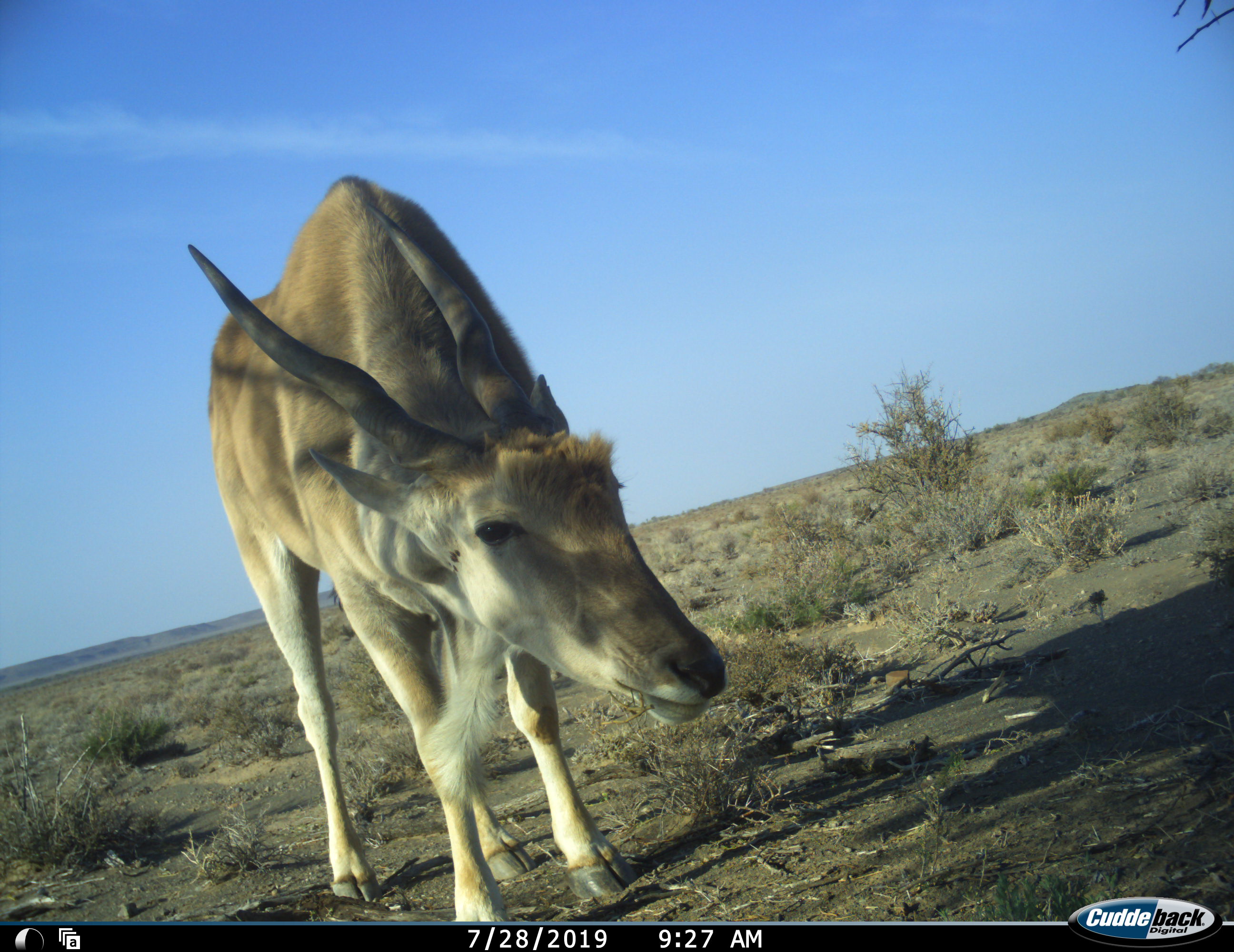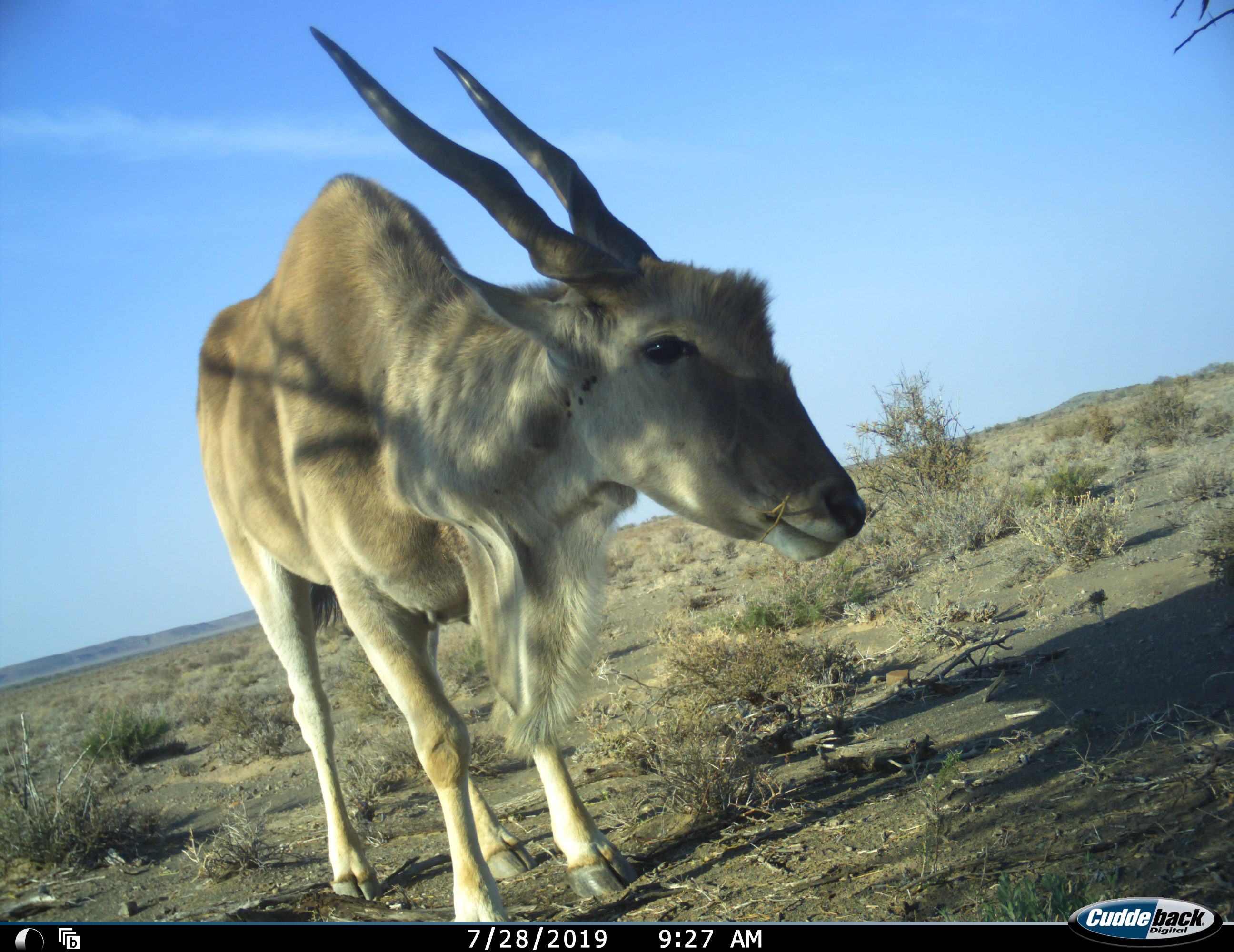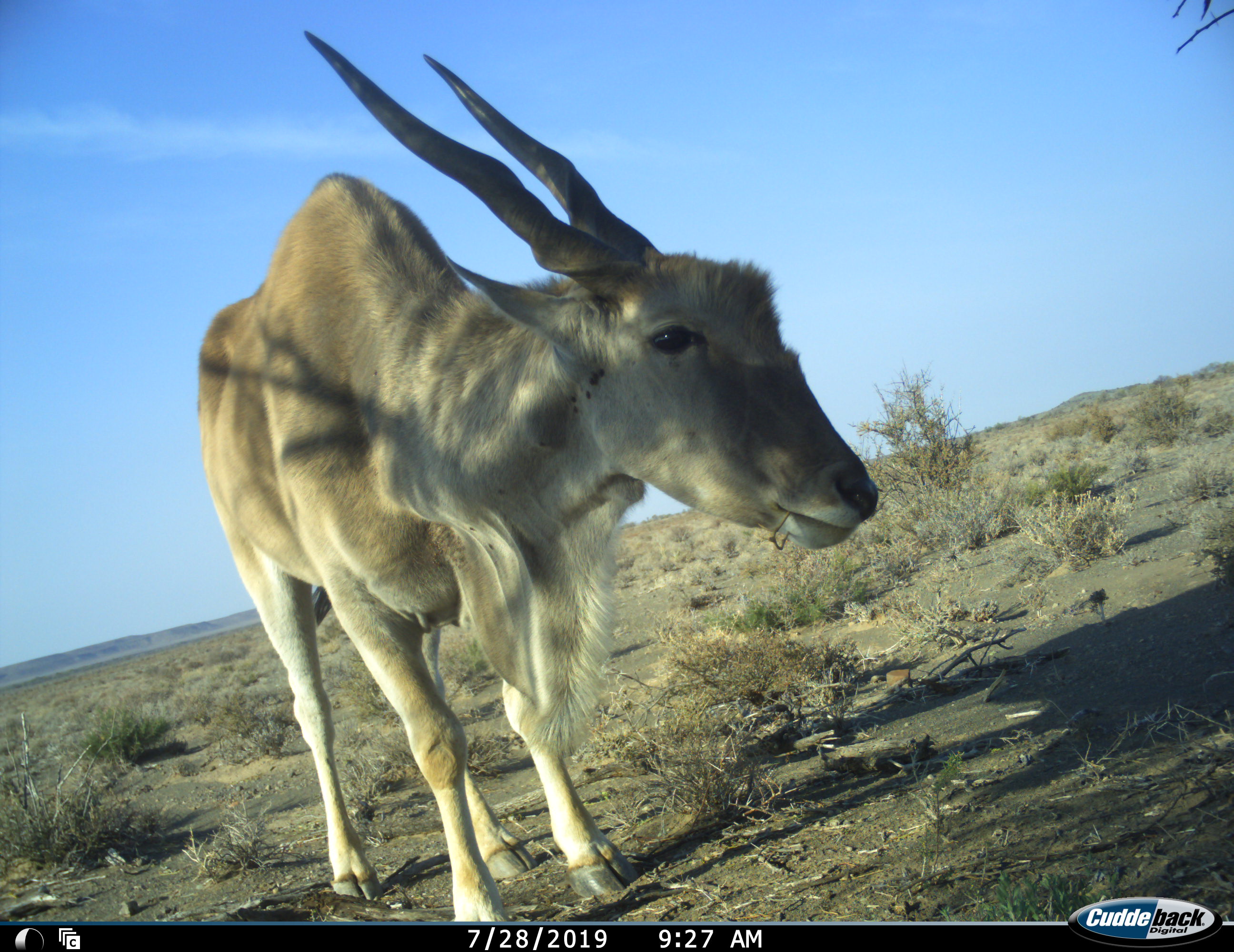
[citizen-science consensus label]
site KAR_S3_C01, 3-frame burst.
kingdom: Animalia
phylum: Chordata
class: Mammalia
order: Artiodactyla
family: Bovidae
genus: Tragelaphus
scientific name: Tragelaphus oryx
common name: eland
Eland (Tragelaphus oryx), count 1. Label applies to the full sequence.